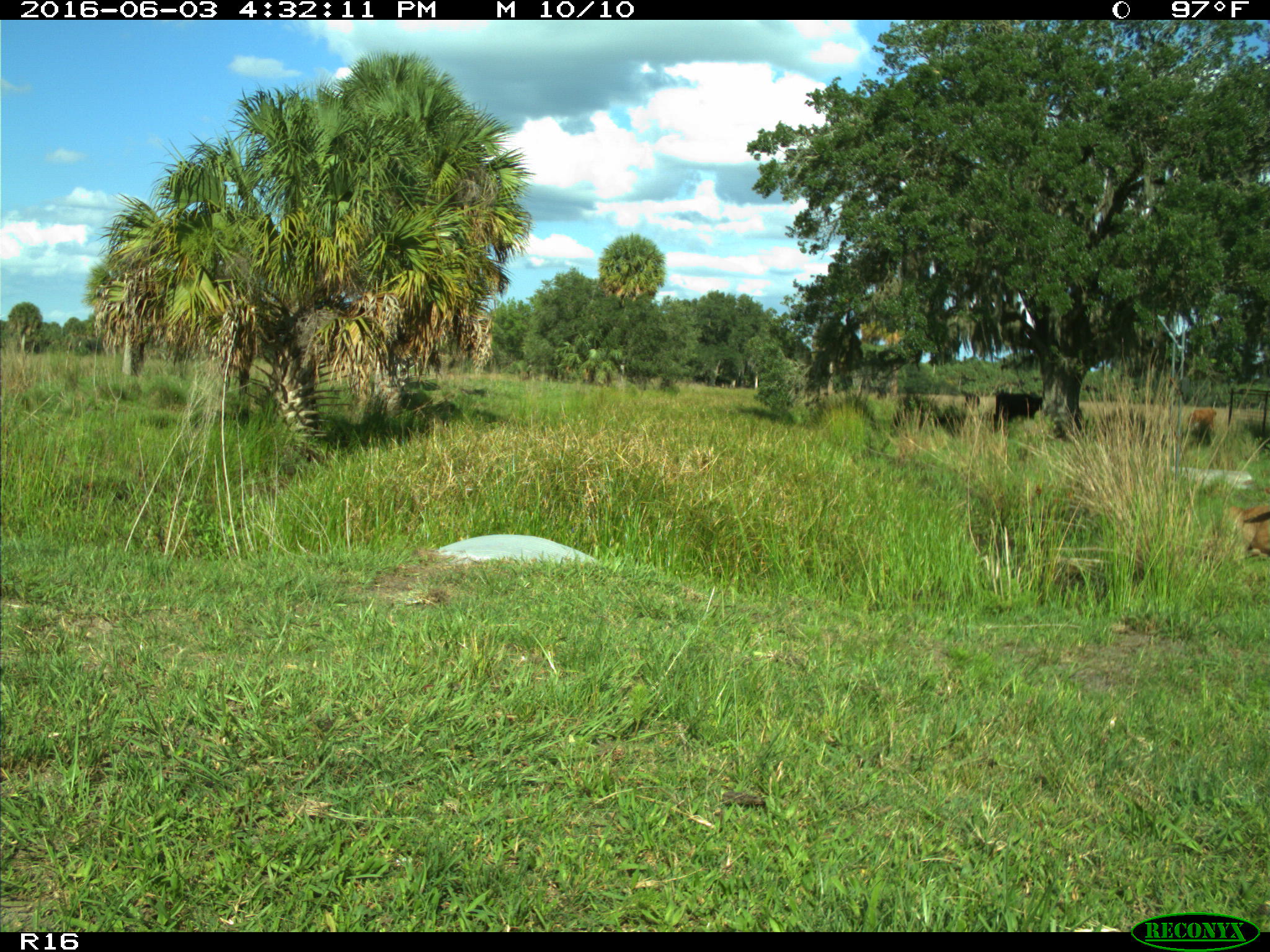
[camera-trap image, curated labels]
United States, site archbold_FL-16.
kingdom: Animalia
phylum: Chordata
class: Mammalia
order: Artiodactyla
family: Bovidae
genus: Bos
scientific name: Bos taurus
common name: domestic cow